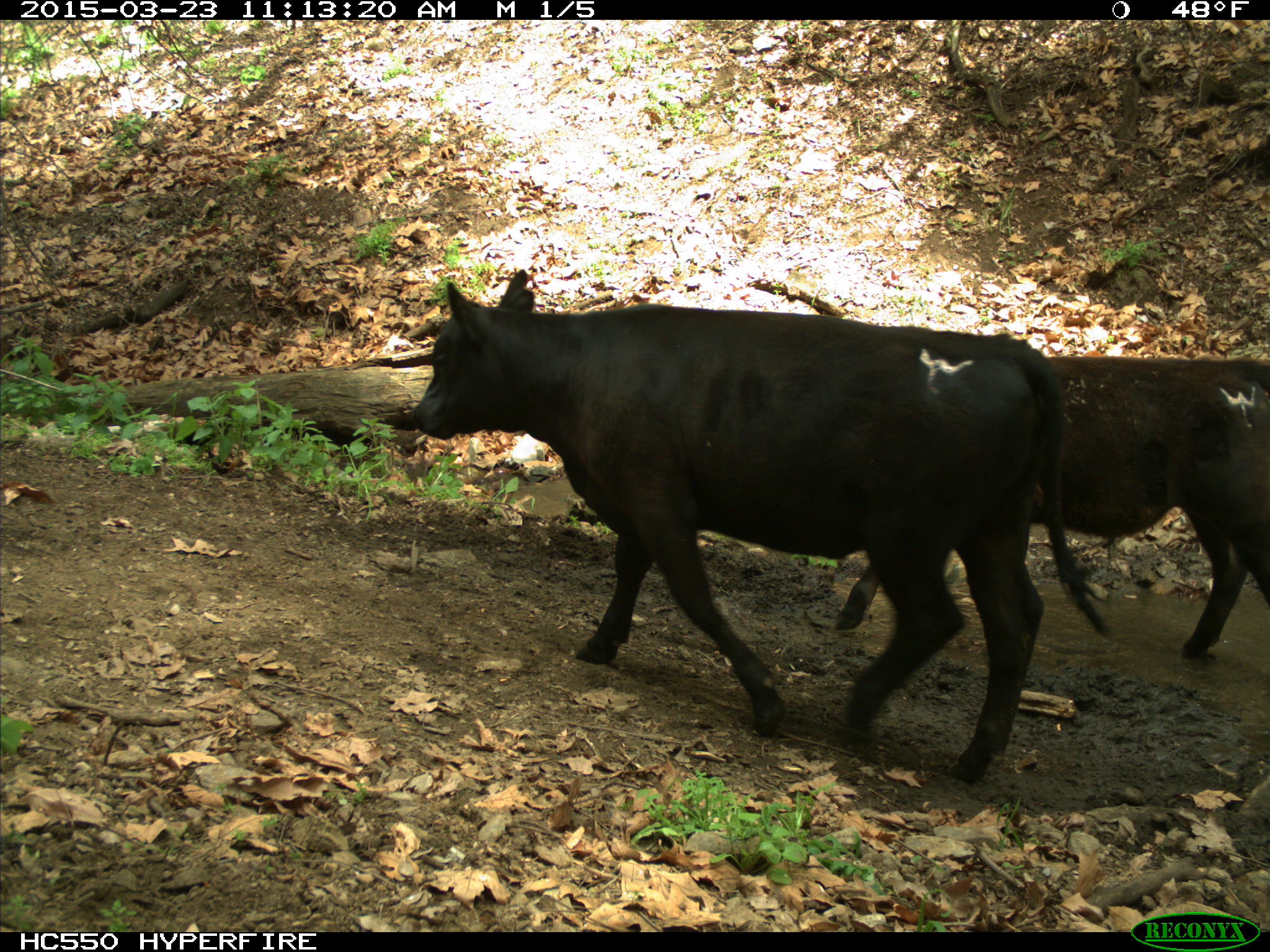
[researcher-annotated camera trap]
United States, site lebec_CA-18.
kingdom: Animalia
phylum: Chordata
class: Mammalia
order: Artiodactyla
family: Bovidae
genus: Bos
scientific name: Bos taurus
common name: domestic cow